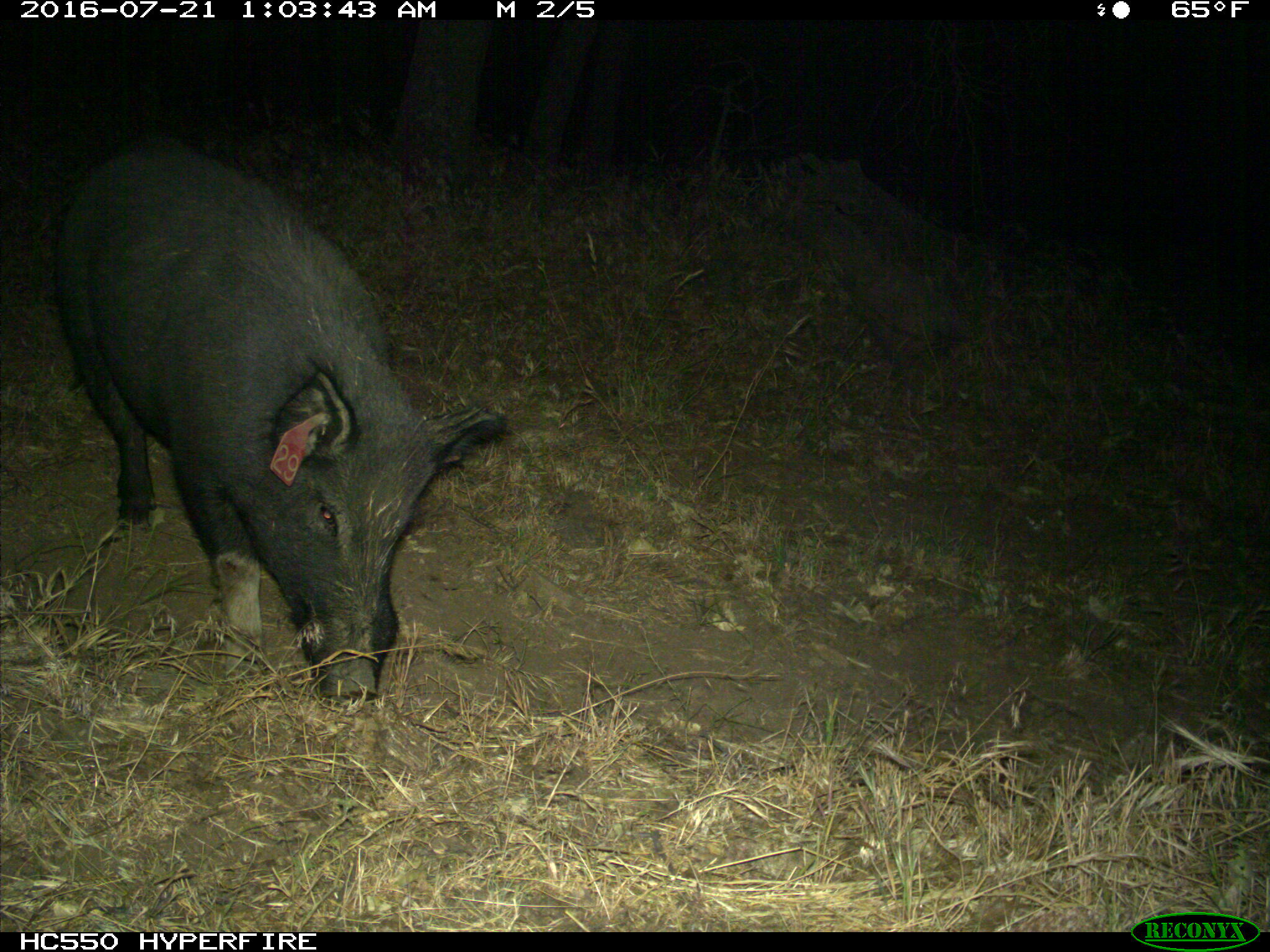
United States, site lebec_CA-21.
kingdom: Animalia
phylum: Chordata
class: Mammalia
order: Artiodactyla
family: Suidae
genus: Sus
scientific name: Sus scrofa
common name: wild boar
Sus scrofa (wild boar).